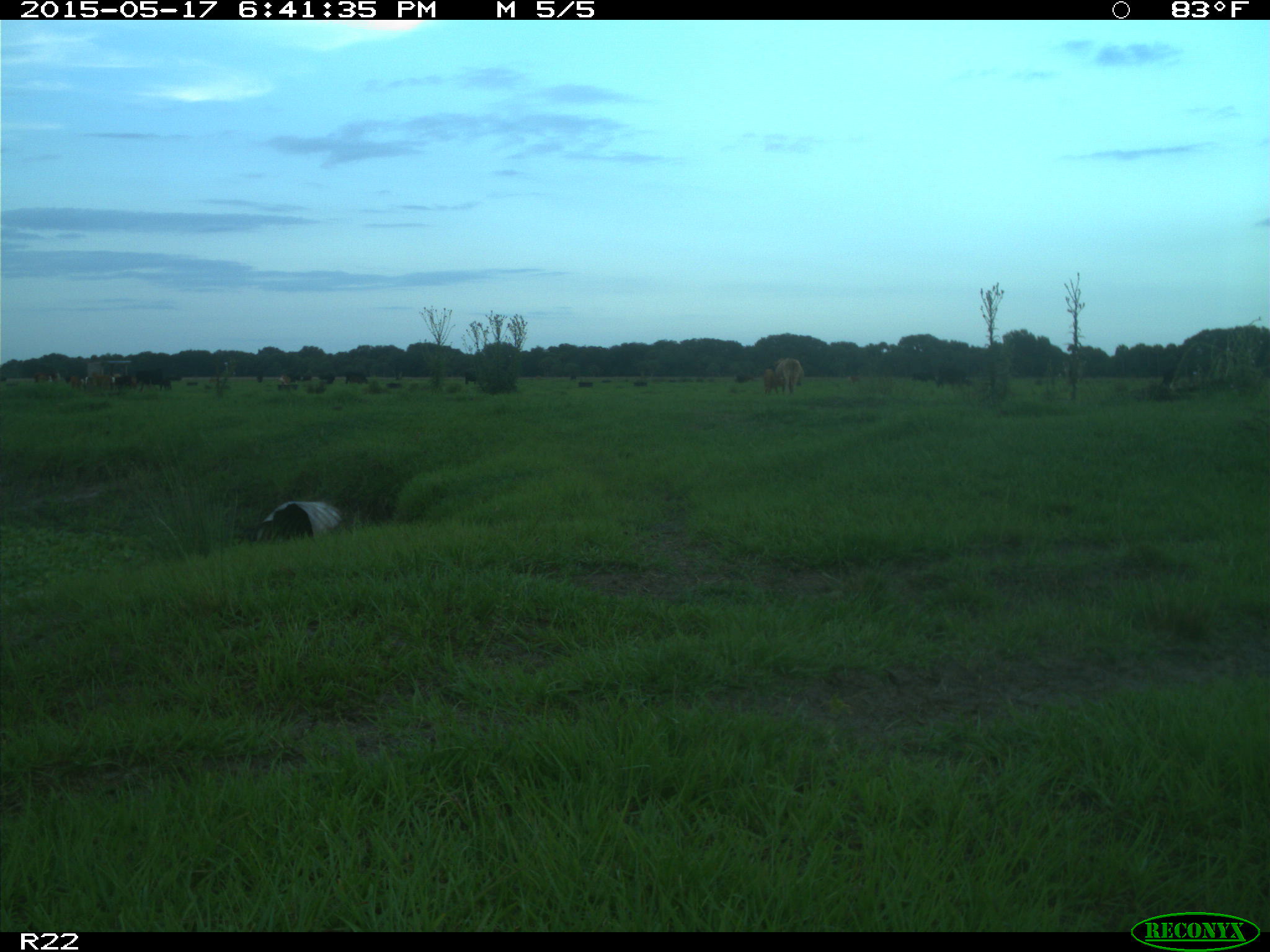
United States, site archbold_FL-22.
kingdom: Animalia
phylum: Chordata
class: Mammalia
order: Artiodactyla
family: Bovidae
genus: Bos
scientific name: Bos taurus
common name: domestic cow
Bos taurus (domestic cow).